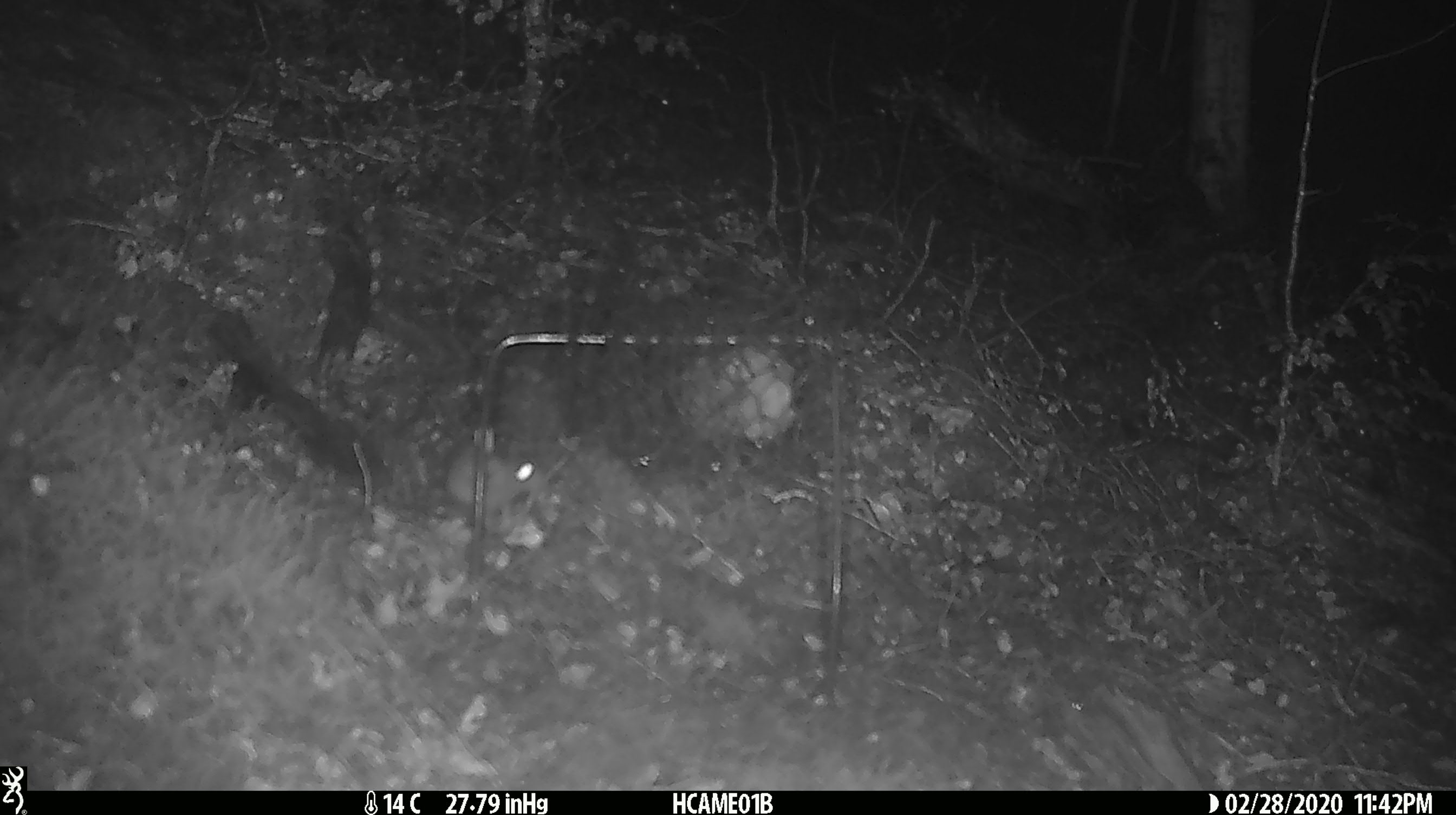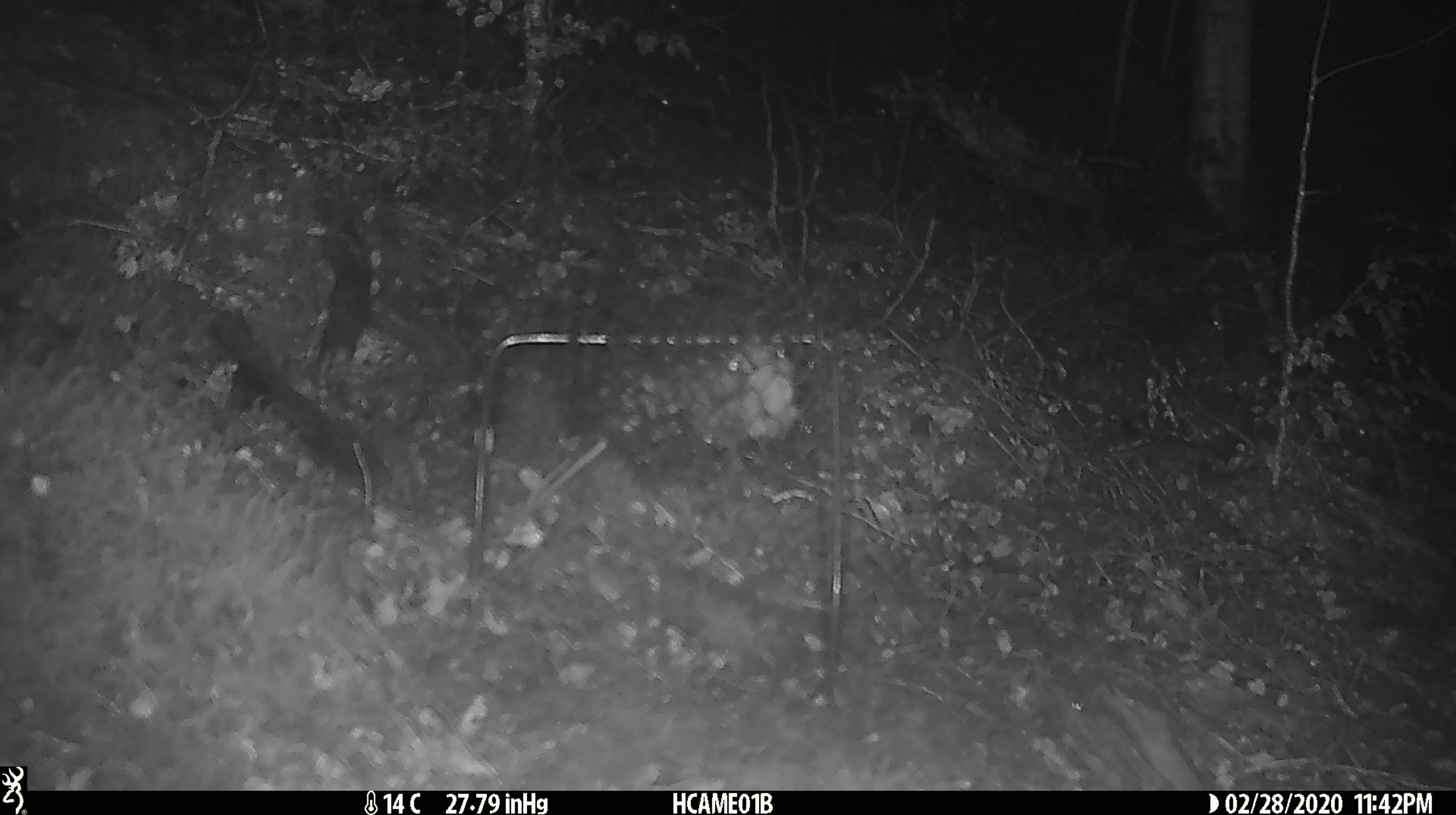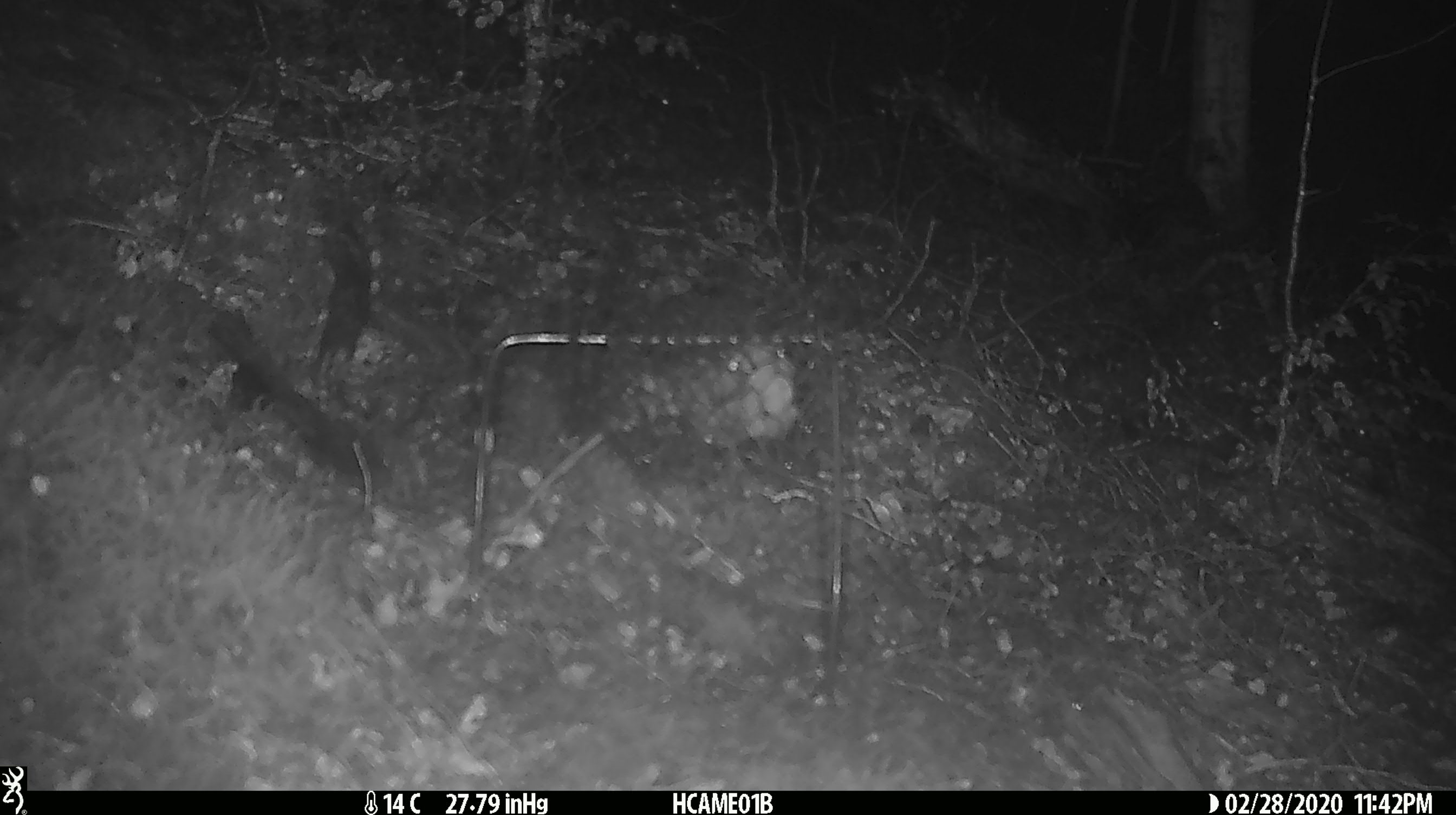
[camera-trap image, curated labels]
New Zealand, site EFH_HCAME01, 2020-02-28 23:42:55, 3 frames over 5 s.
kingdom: Animalia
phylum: Chordata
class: Mammalia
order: Rodentia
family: Muridae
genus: Mus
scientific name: Mus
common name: mouse